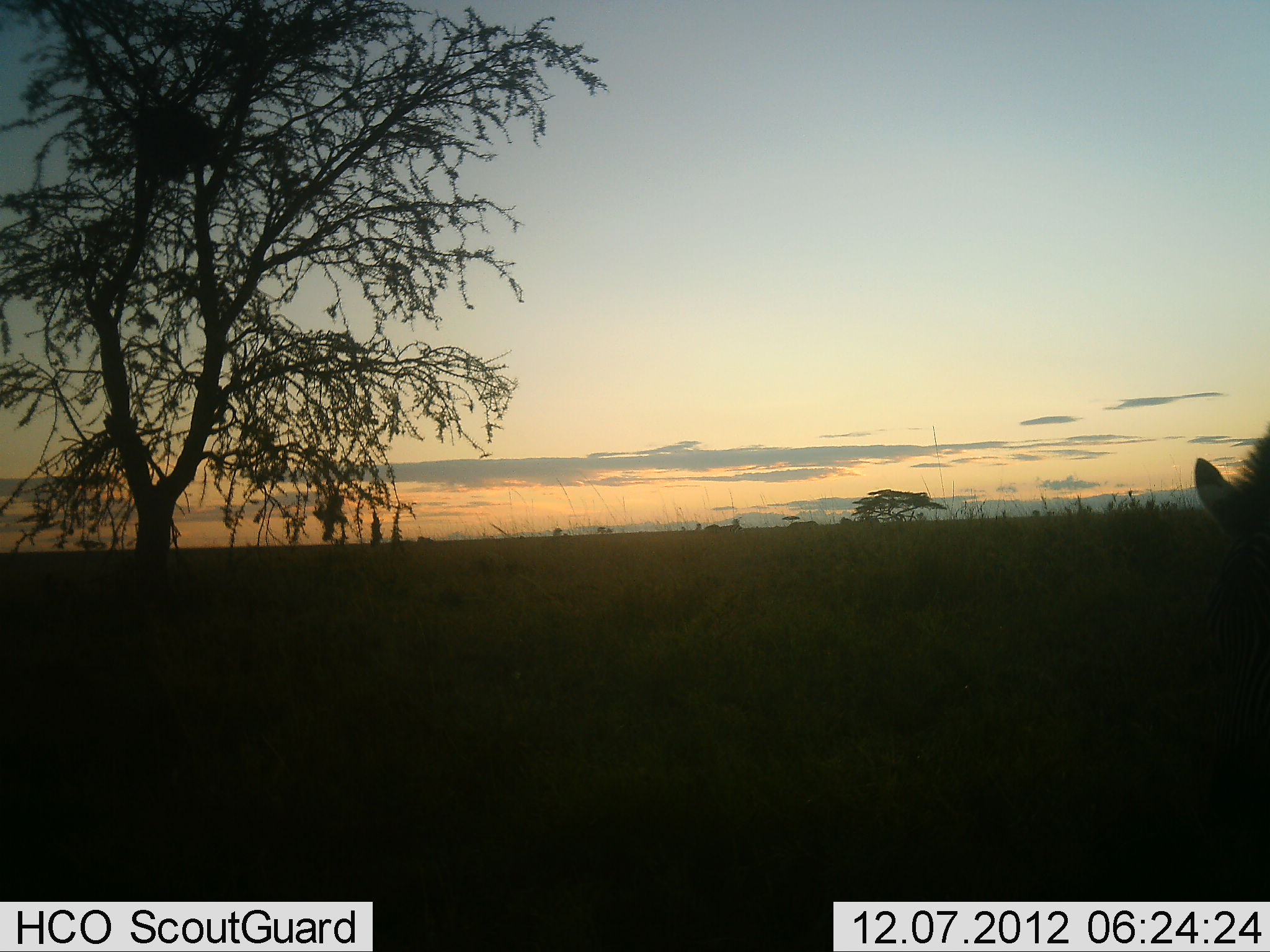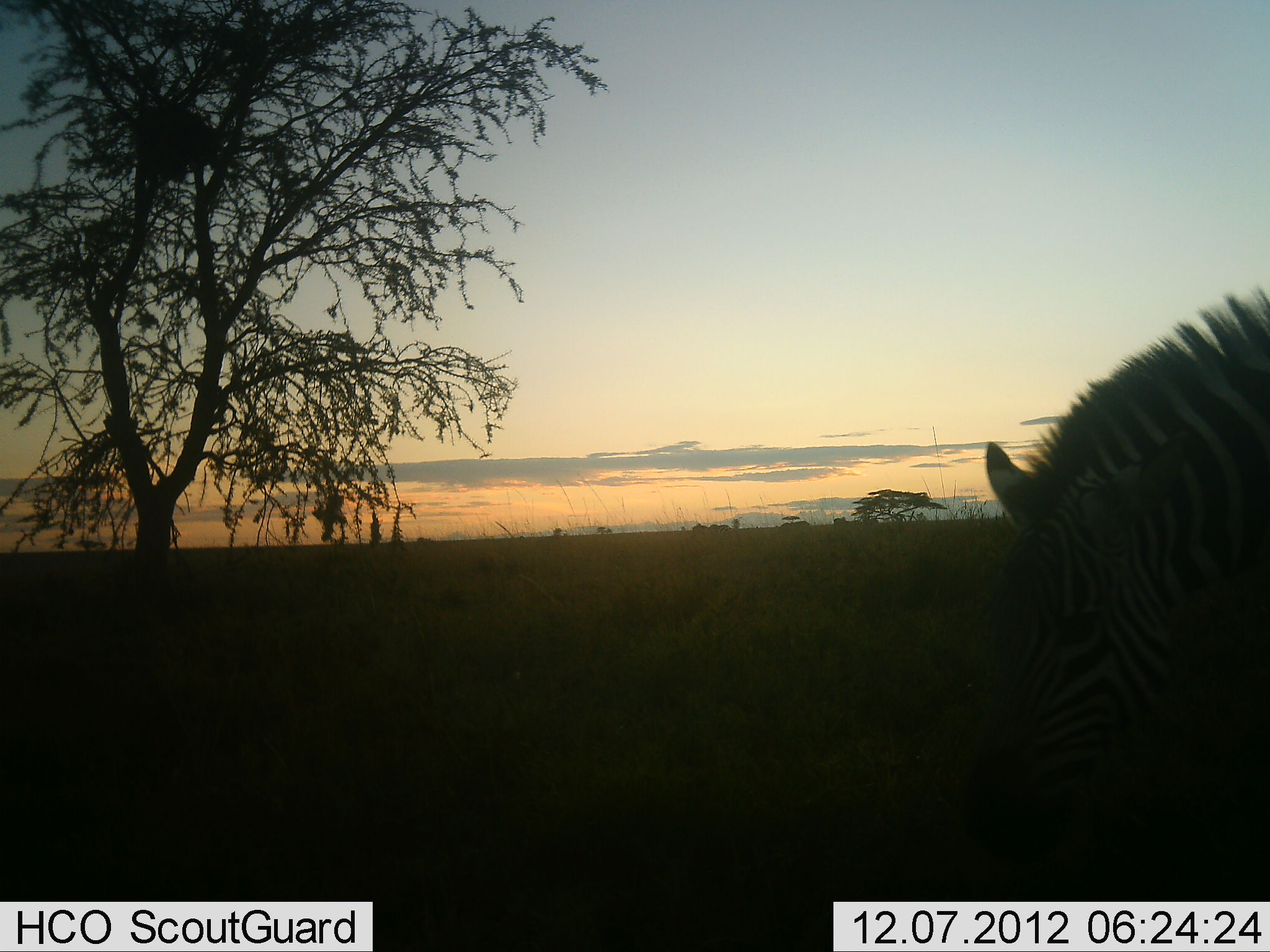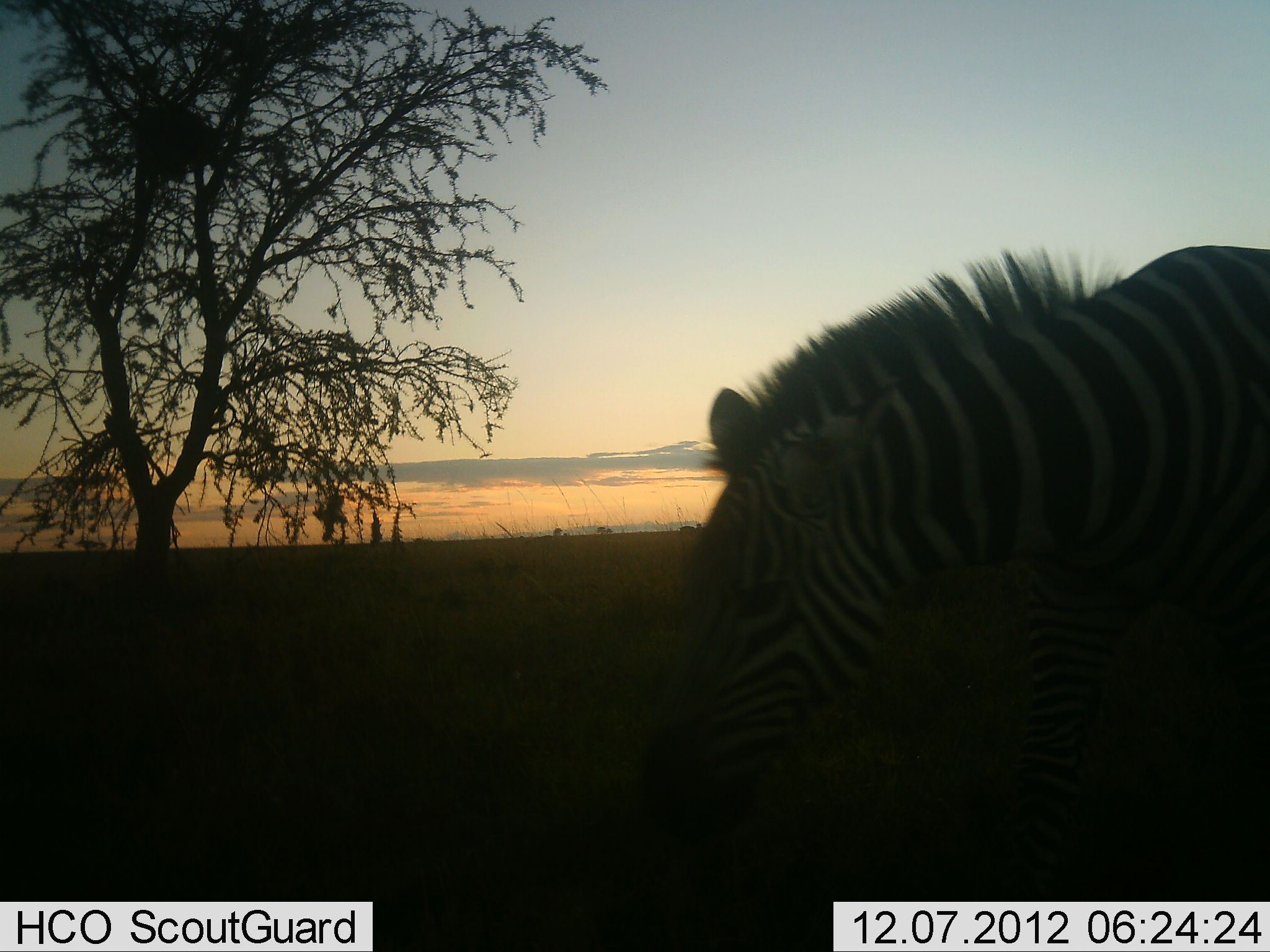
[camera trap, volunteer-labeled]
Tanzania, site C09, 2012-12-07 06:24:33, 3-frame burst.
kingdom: Animalia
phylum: Chordata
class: Mammalia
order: Perissodactyla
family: Equidae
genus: Equus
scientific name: Equus quagga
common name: plains zebra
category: zebra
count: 1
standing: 0%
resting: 0%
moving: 80%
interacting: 0%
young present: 0%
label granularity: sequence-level